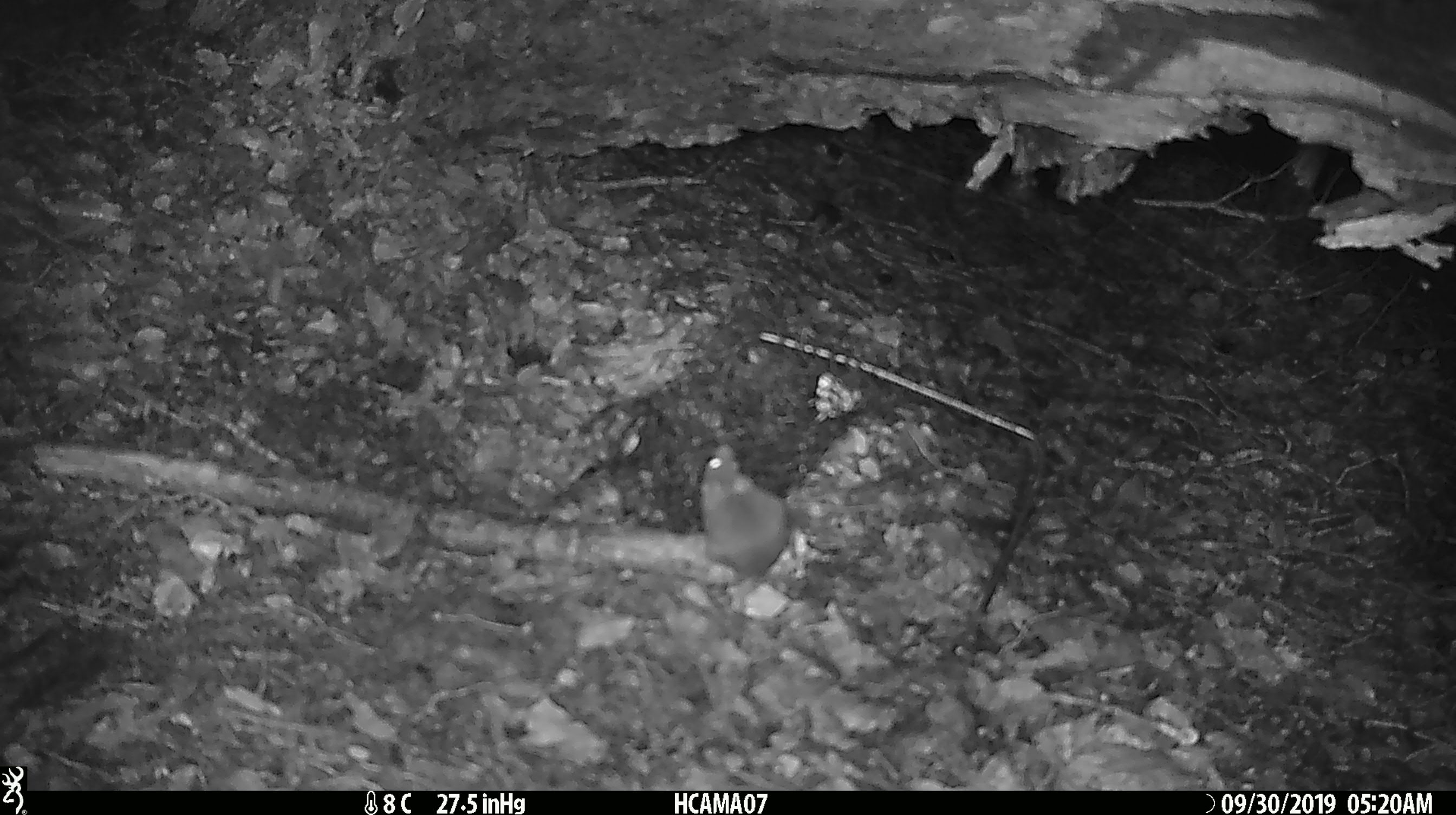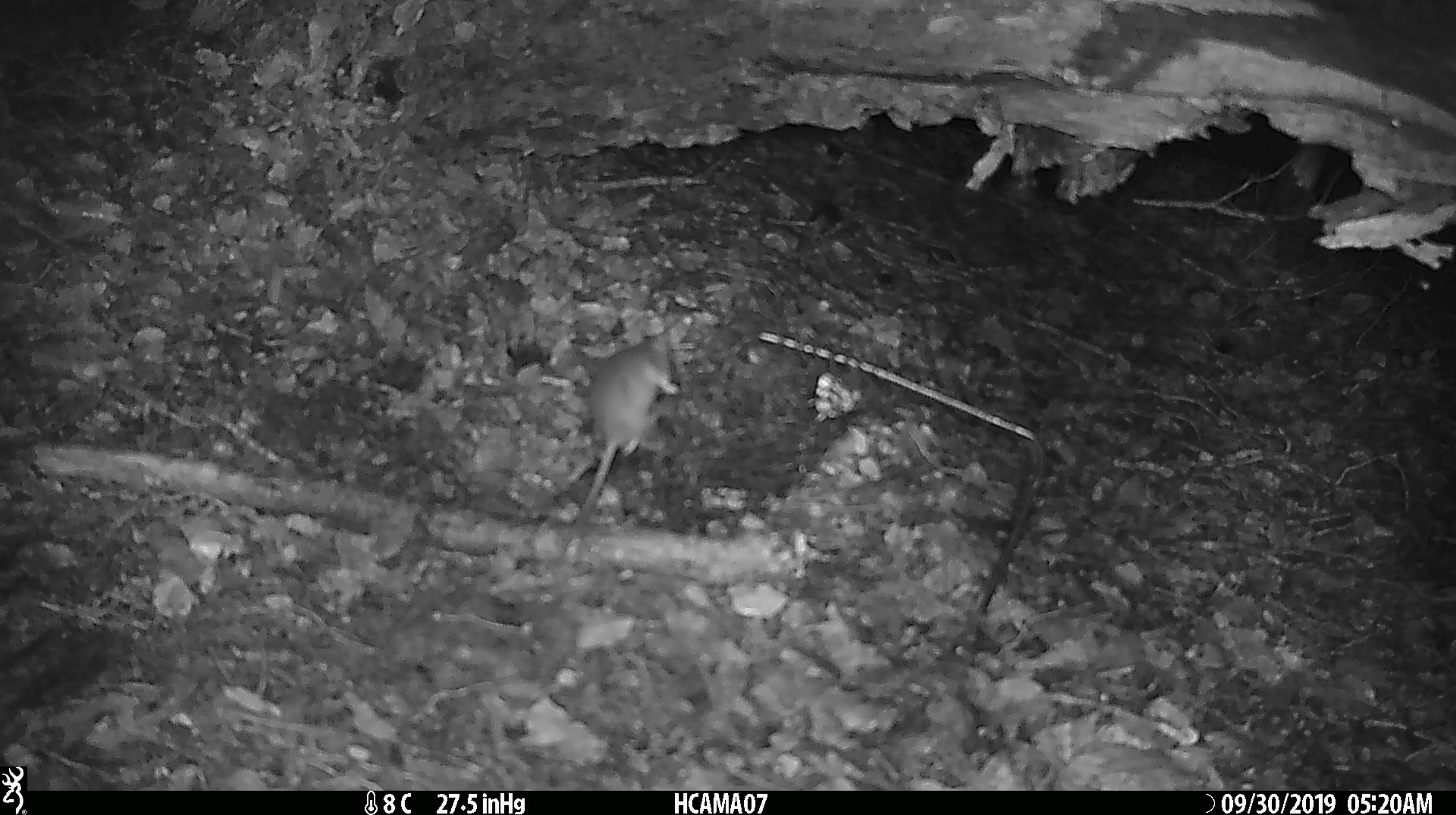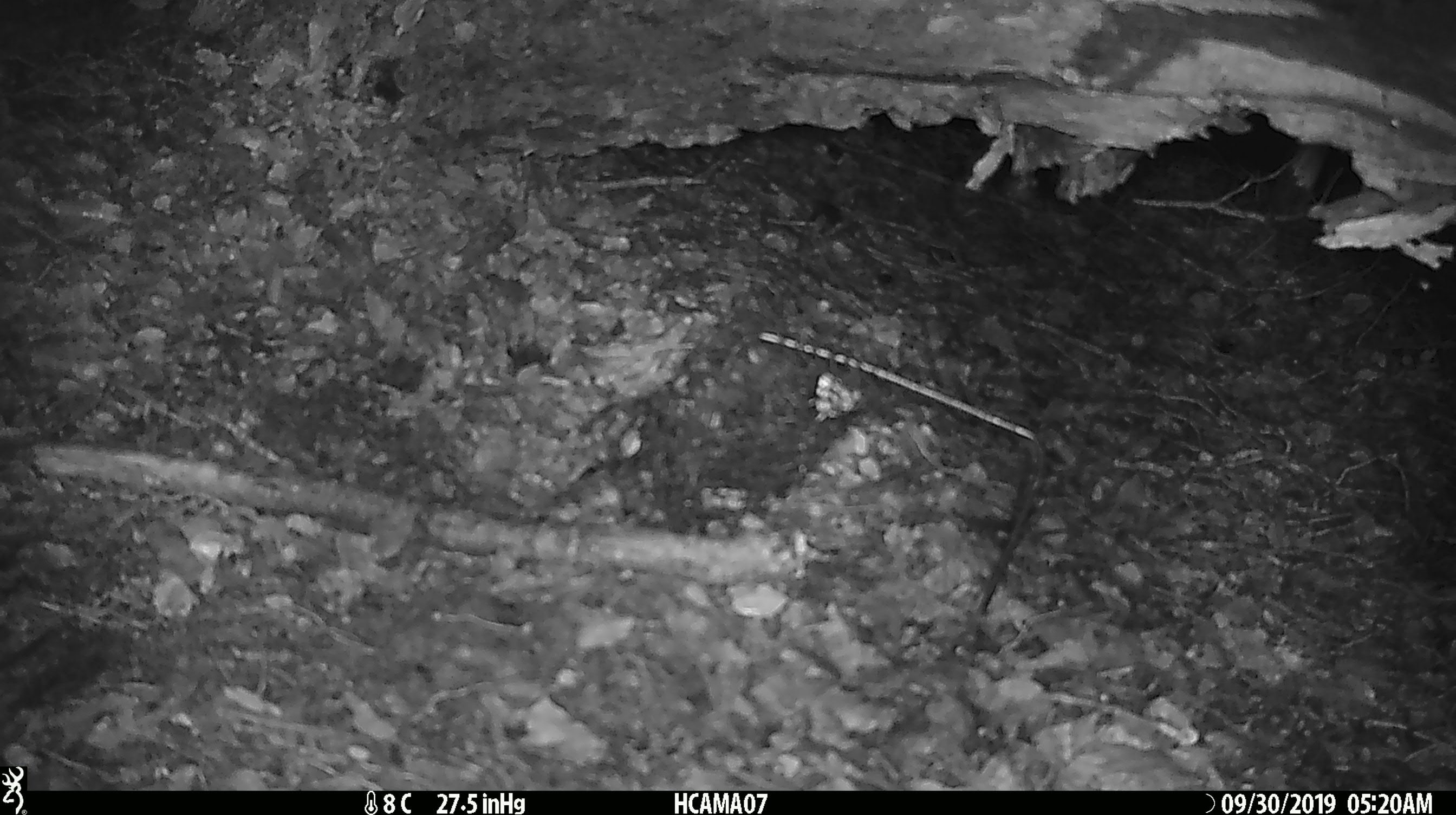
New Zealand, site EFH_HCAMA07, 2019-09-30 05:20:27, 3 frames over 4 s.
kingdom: Animalia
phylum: Chordata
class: Mammalia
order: Rodentia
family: Muridae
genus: Mus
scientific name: Mus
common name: mouse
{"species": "mouse (Mus)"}